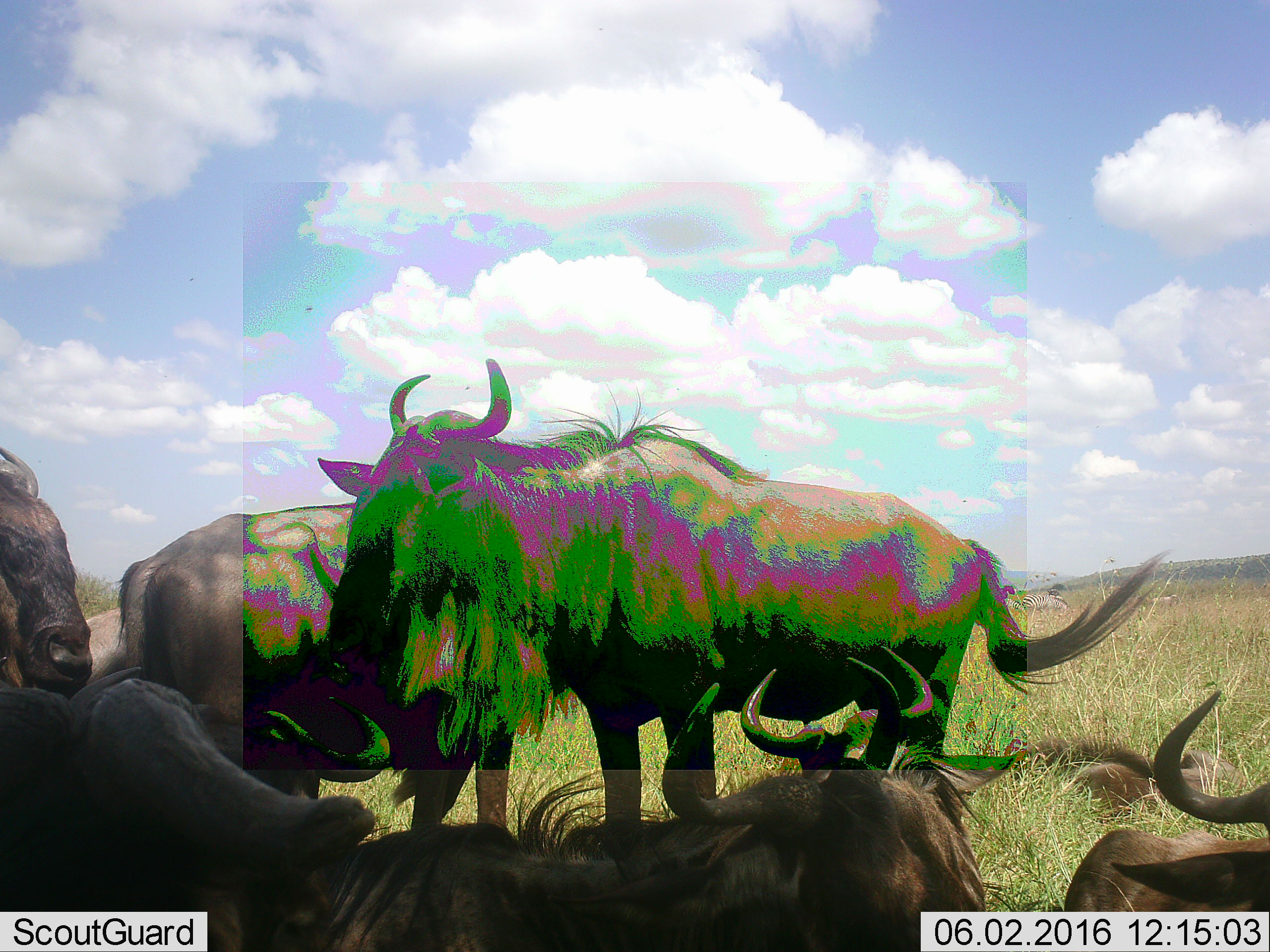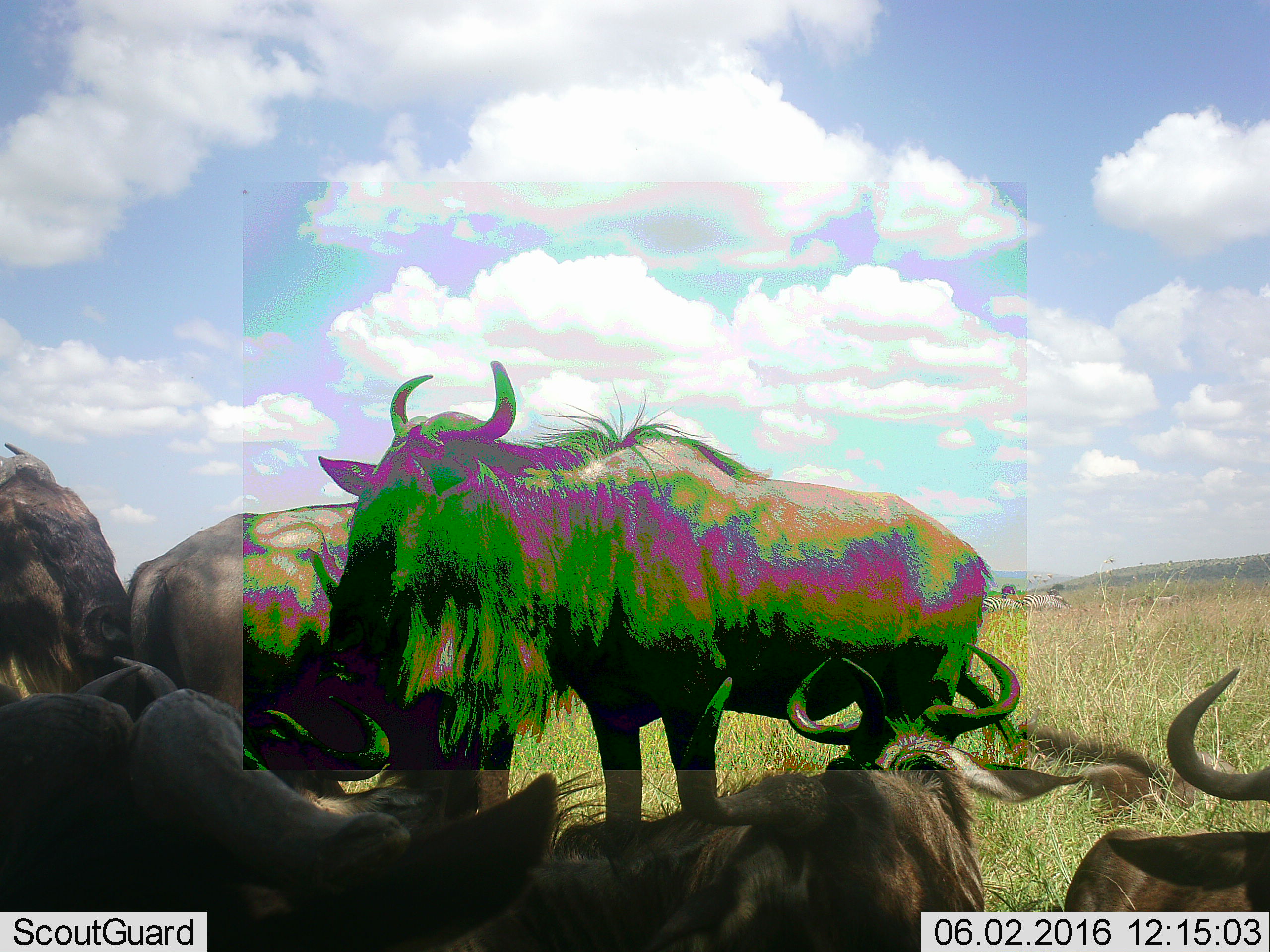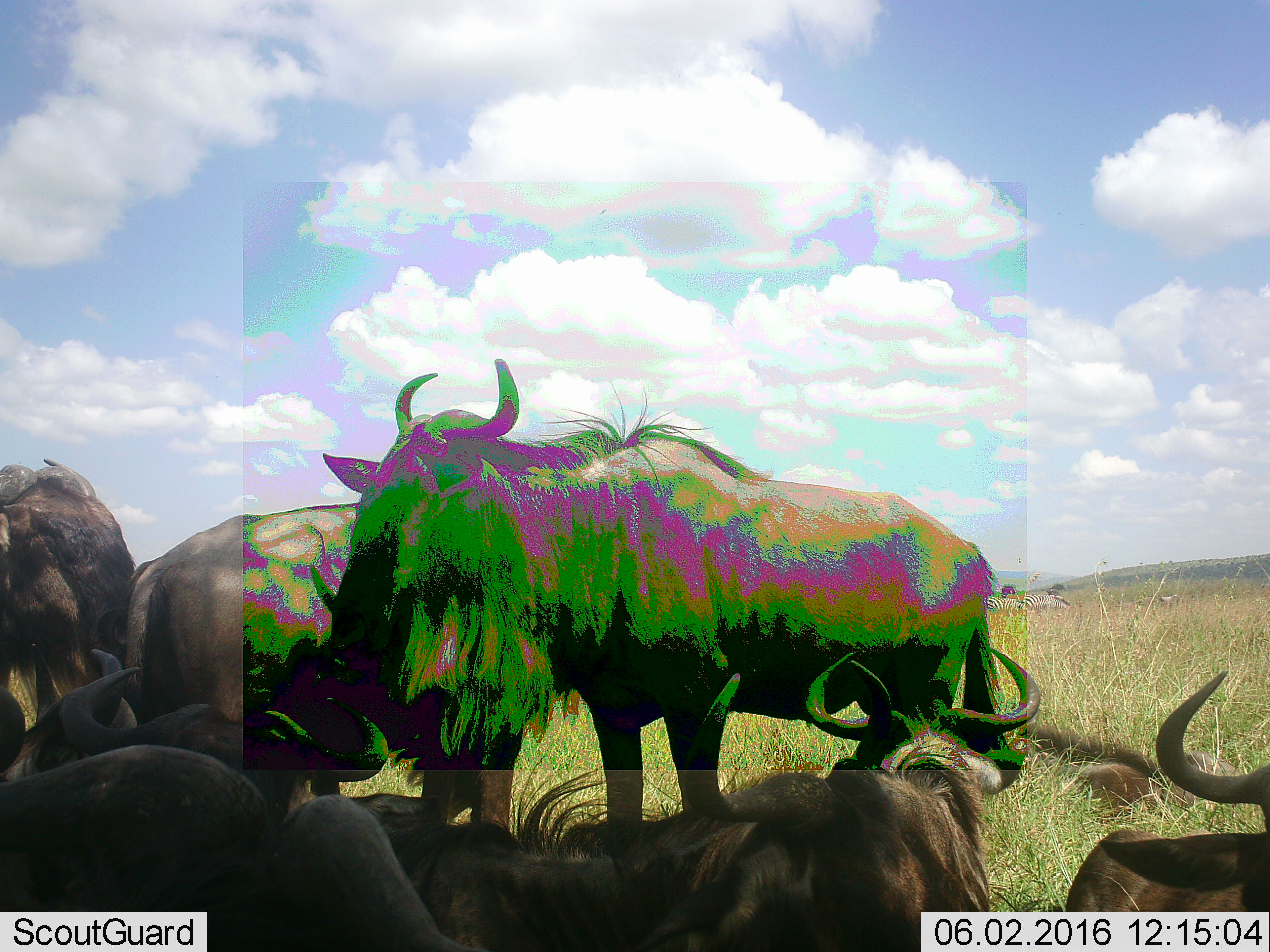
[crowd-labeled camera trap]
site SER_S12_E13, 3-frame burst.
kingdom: Animalia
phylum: Chordata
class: Mammalia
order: Artiodactyla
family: Bovidae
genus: Connochaetes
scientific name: Connochaetes taurinus taurinus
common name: blue wildebeest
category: wildebeestblue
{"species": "wildebeestblue (blue wildebeest) (Connochaetes taurinus taurinus)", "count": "7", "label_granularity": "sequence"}